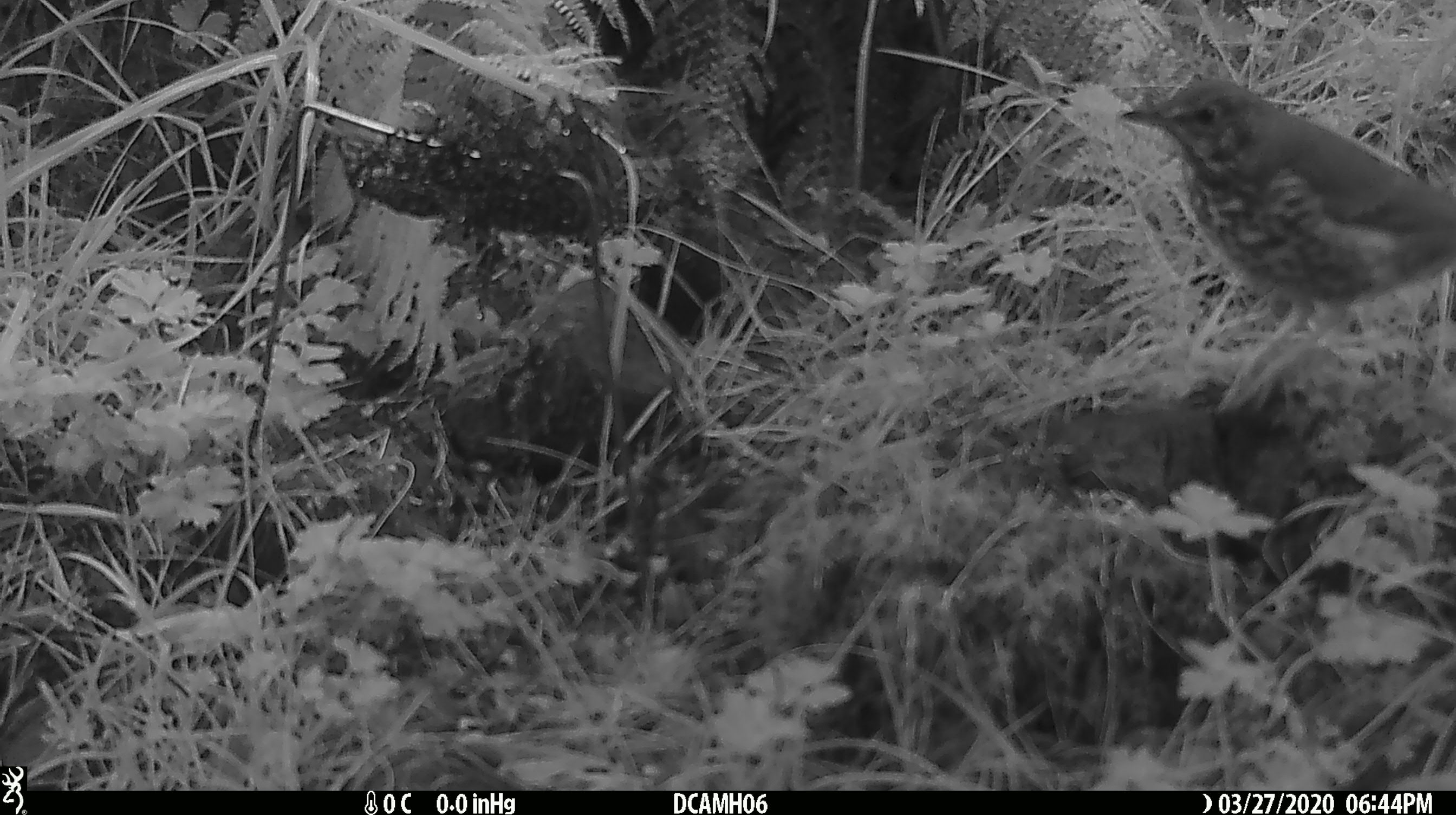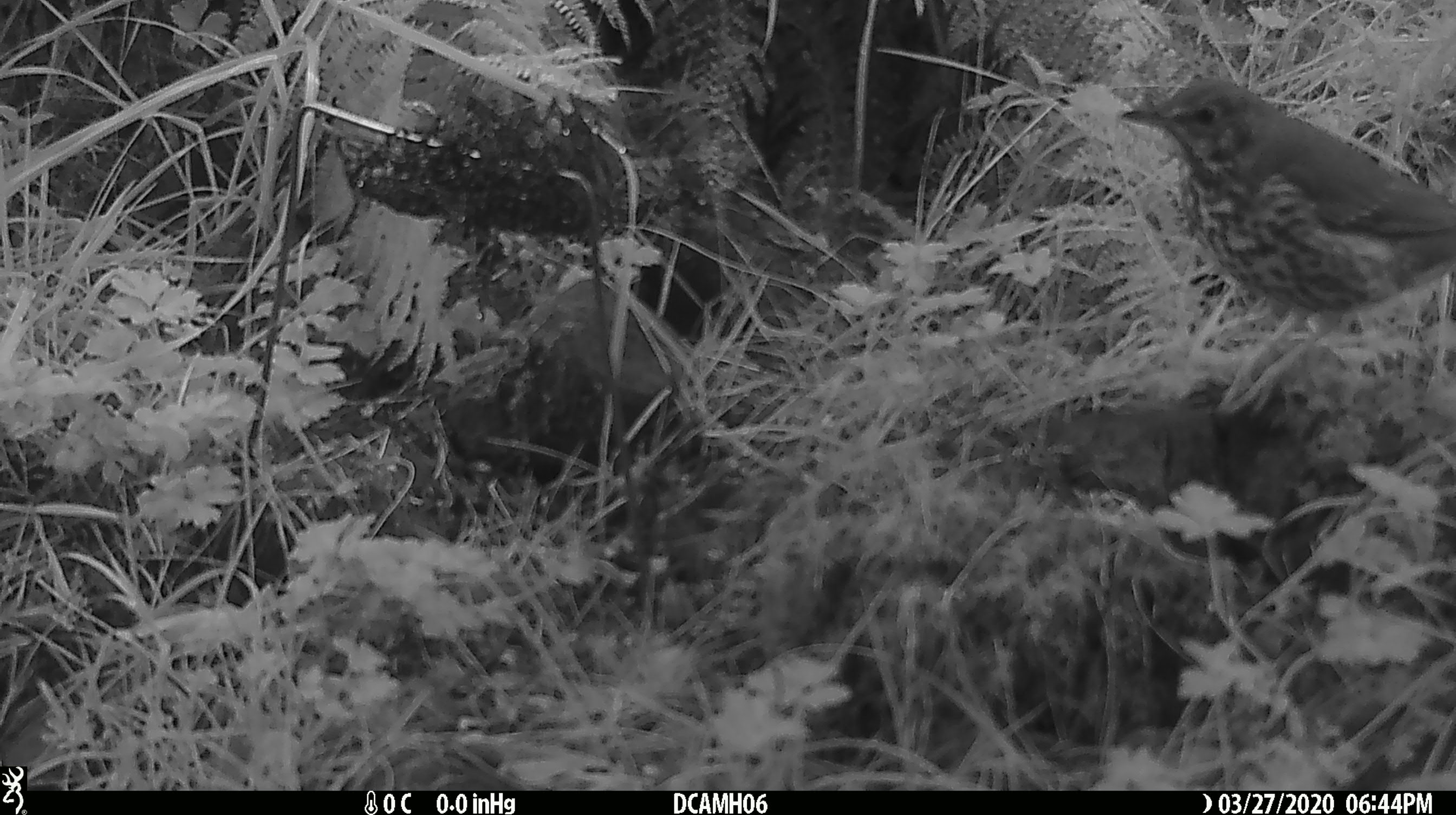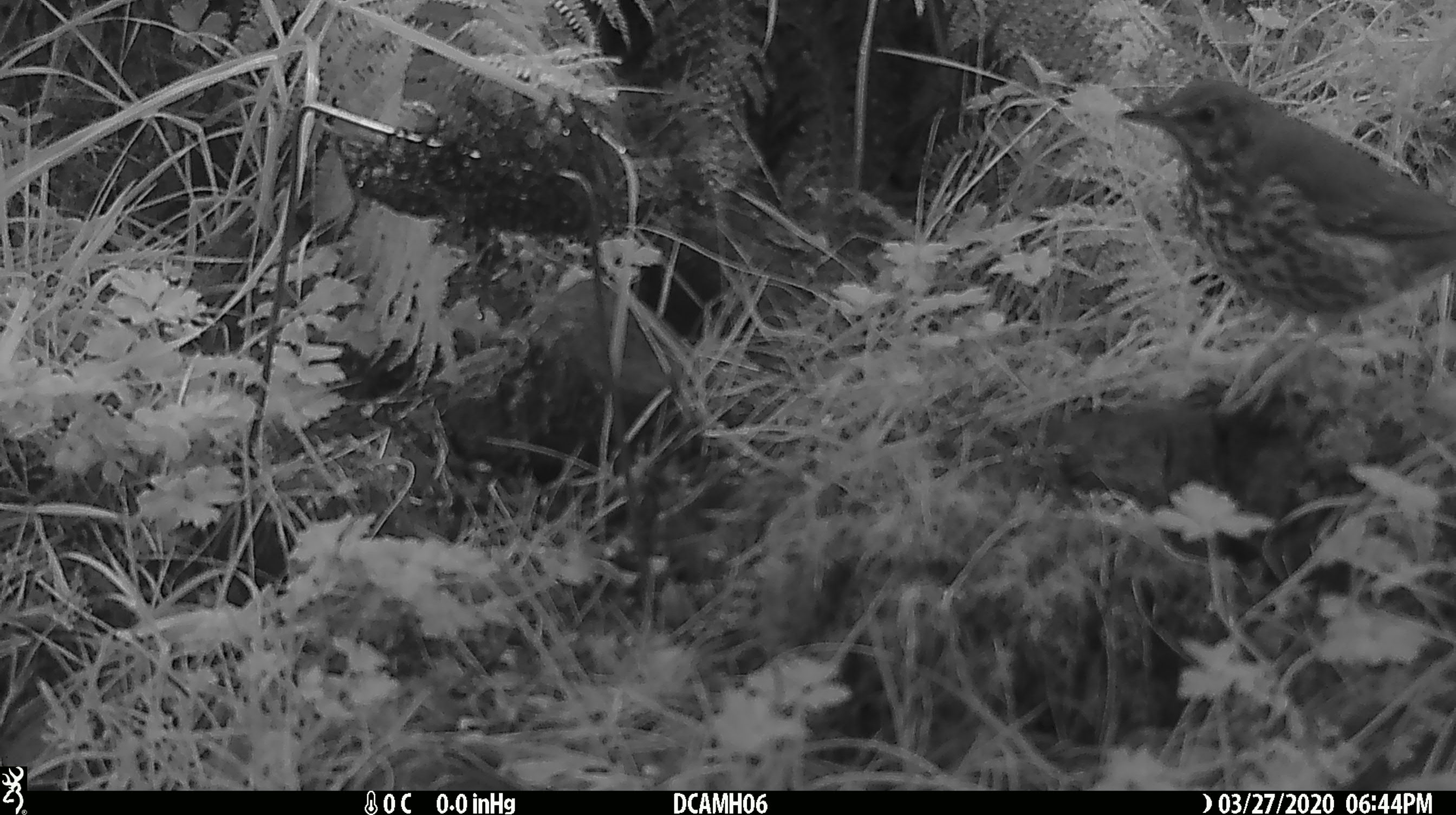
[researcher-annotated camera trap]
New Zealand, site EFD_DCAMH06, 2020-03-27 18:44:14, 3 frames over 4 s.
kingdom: Animalia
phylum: Chordata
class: Aves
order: Passeriformes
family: Turdidae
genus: Turdus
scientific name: Turdus philomelos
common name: song thrush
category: thrush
Thrush (song thrush) (Turdus philomelos).